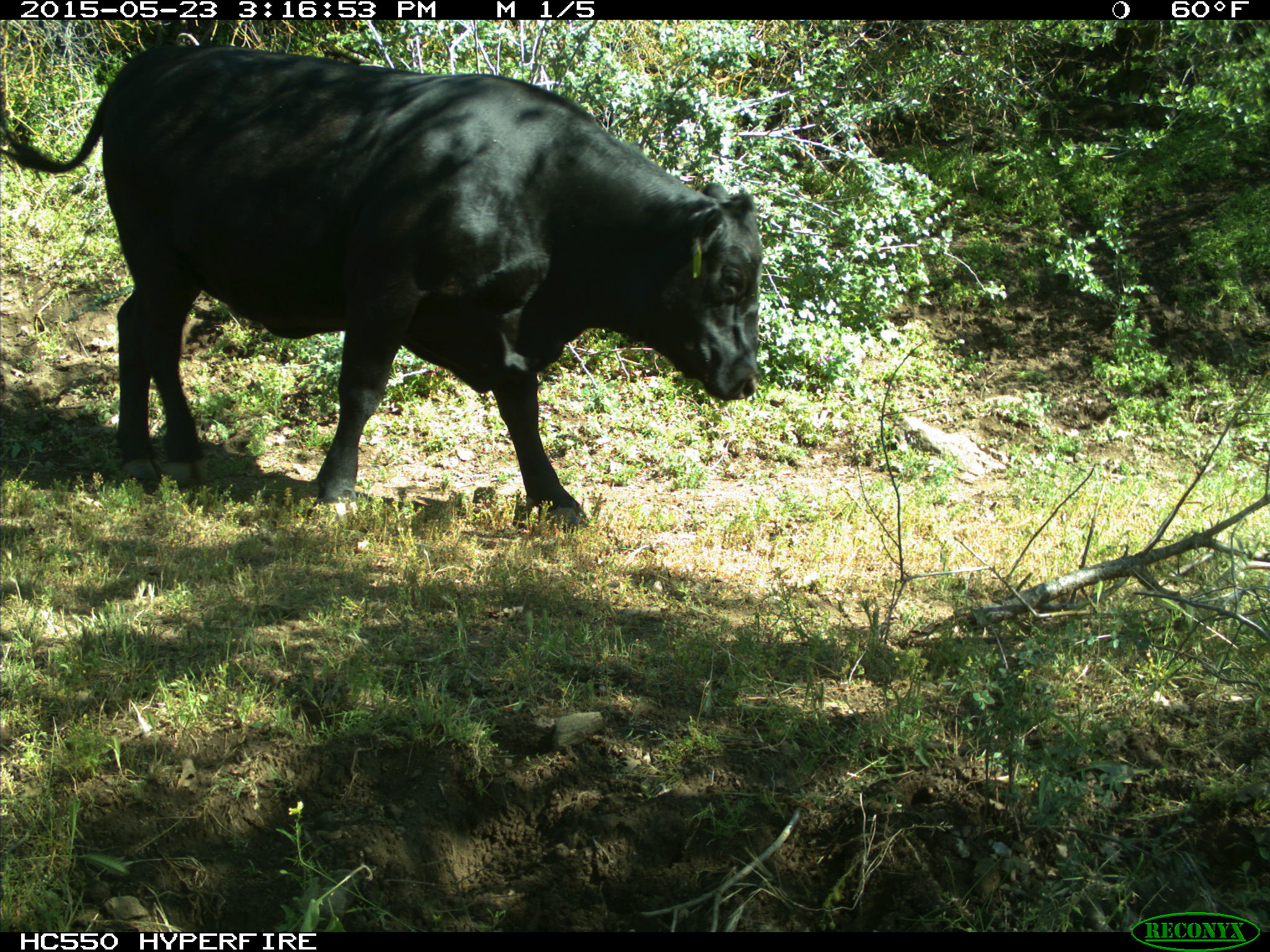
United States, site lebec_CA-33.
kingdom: Animalia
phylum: Chordata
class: Mammalia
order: Artiodactyla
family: Bovidae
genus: Bos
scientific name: Bos taurus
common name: domestic cow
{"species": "Bos taurus (domestic cow)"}